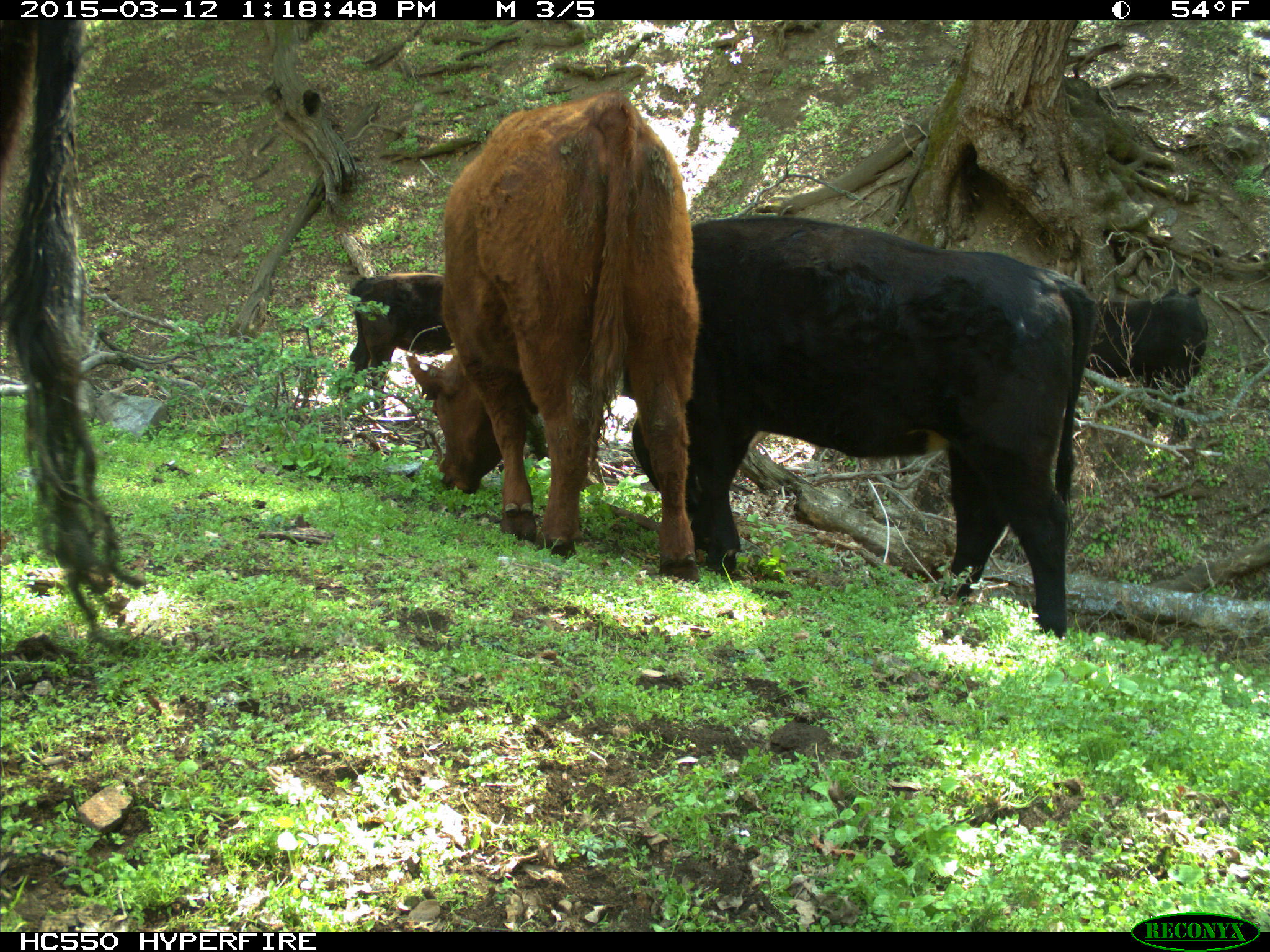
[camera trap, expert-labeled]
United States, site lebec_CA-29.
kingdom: Animalia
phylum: Chordata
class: Mammalia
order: Artiodactyla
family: Bovidae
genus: Bos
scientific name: Bos taurus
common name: domestic cow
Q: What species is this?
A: Bos taurus (domestic cow).